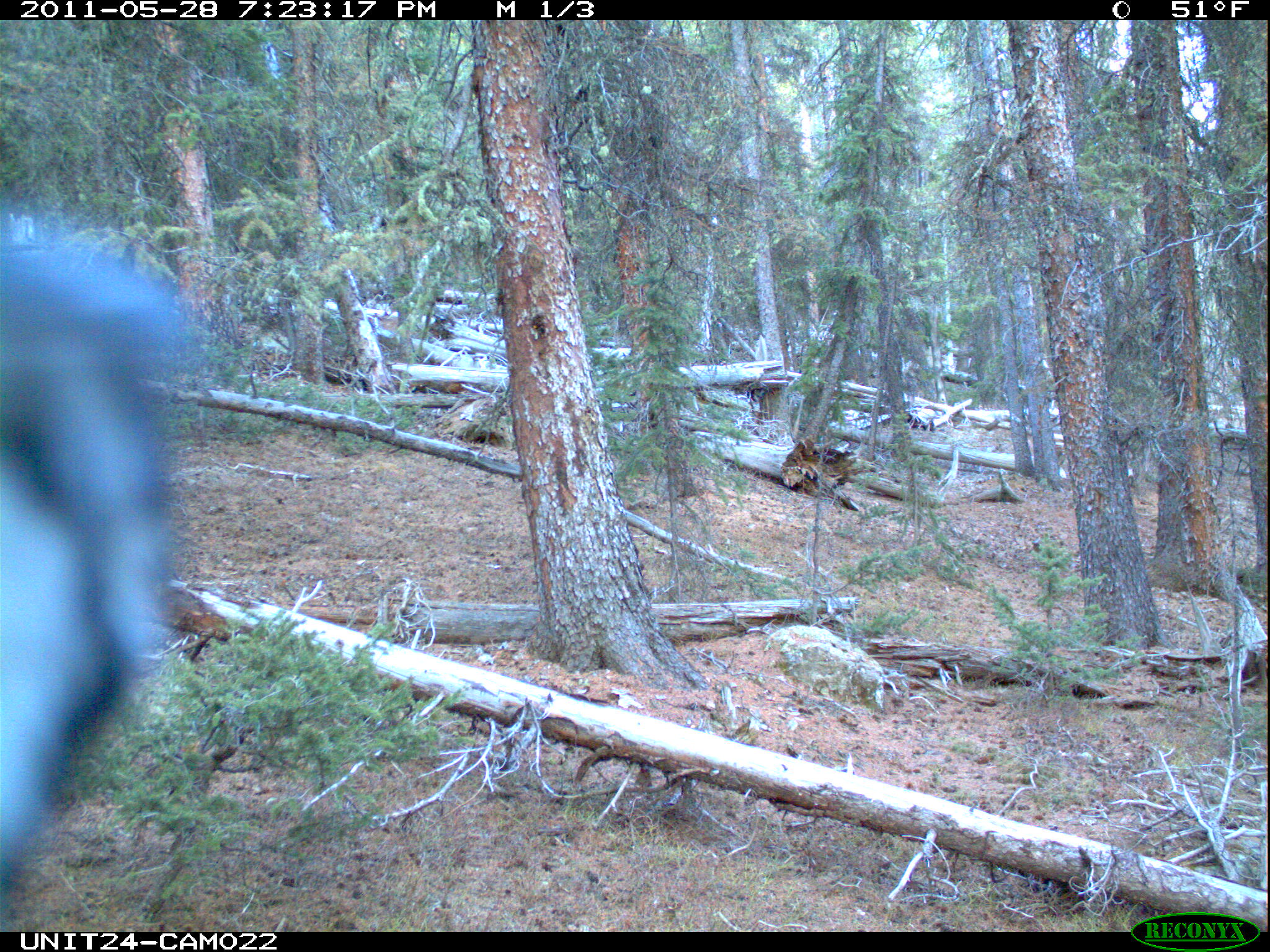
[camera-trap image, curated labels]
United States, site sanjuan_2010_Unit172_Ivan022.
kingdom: Animalia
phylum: Chordata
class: Aves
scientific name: Aves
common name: birds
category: unidentified bird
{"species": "unidentified bird (birds) (Aves)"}